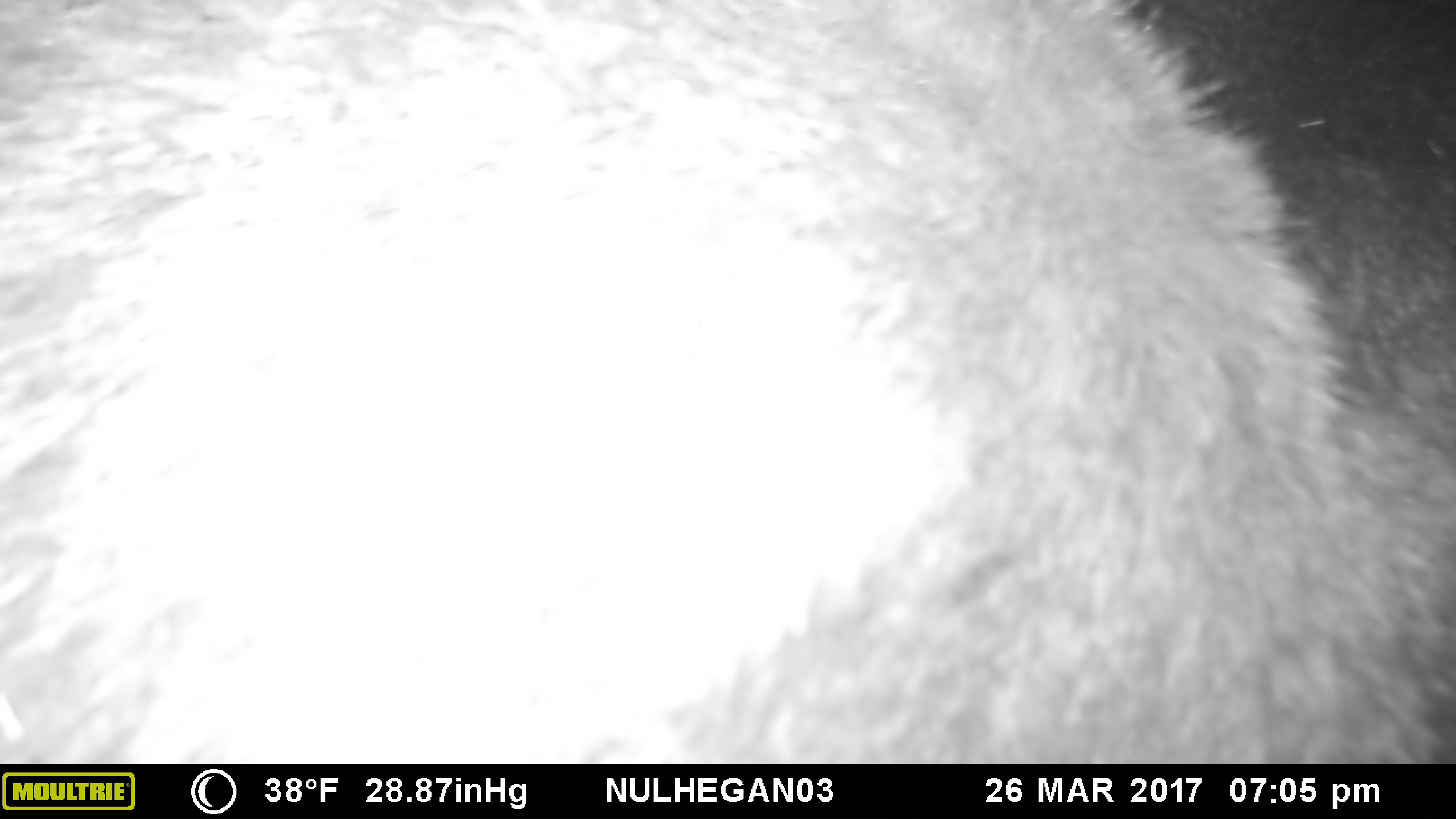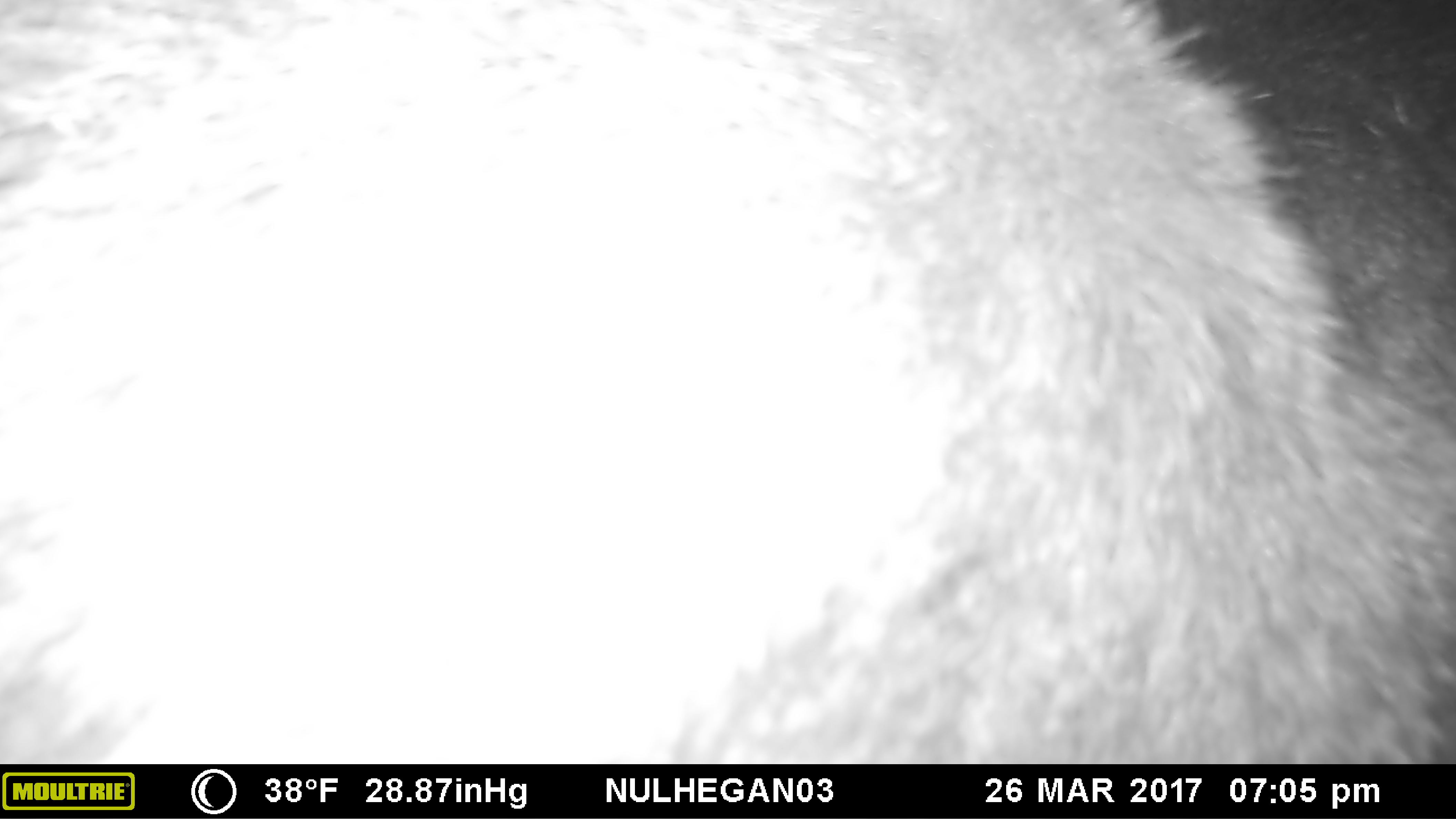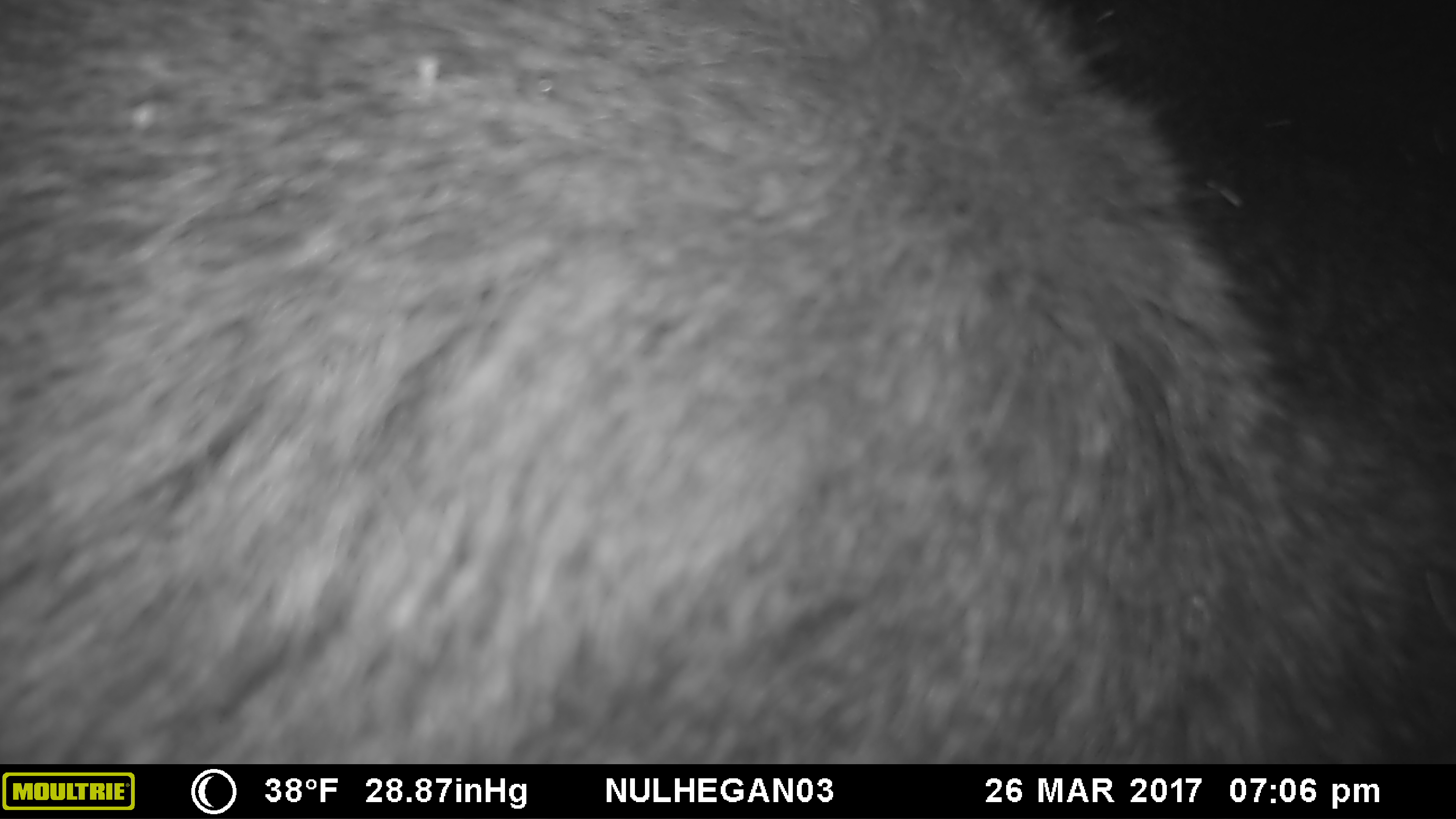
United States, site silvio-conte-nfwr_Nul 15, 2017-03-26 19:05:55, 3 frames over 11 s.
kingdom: Animalia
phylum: Chordata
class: Mammalia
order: Artiodactyla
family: Cervidae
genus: Alces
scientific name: Alces alces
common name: moose